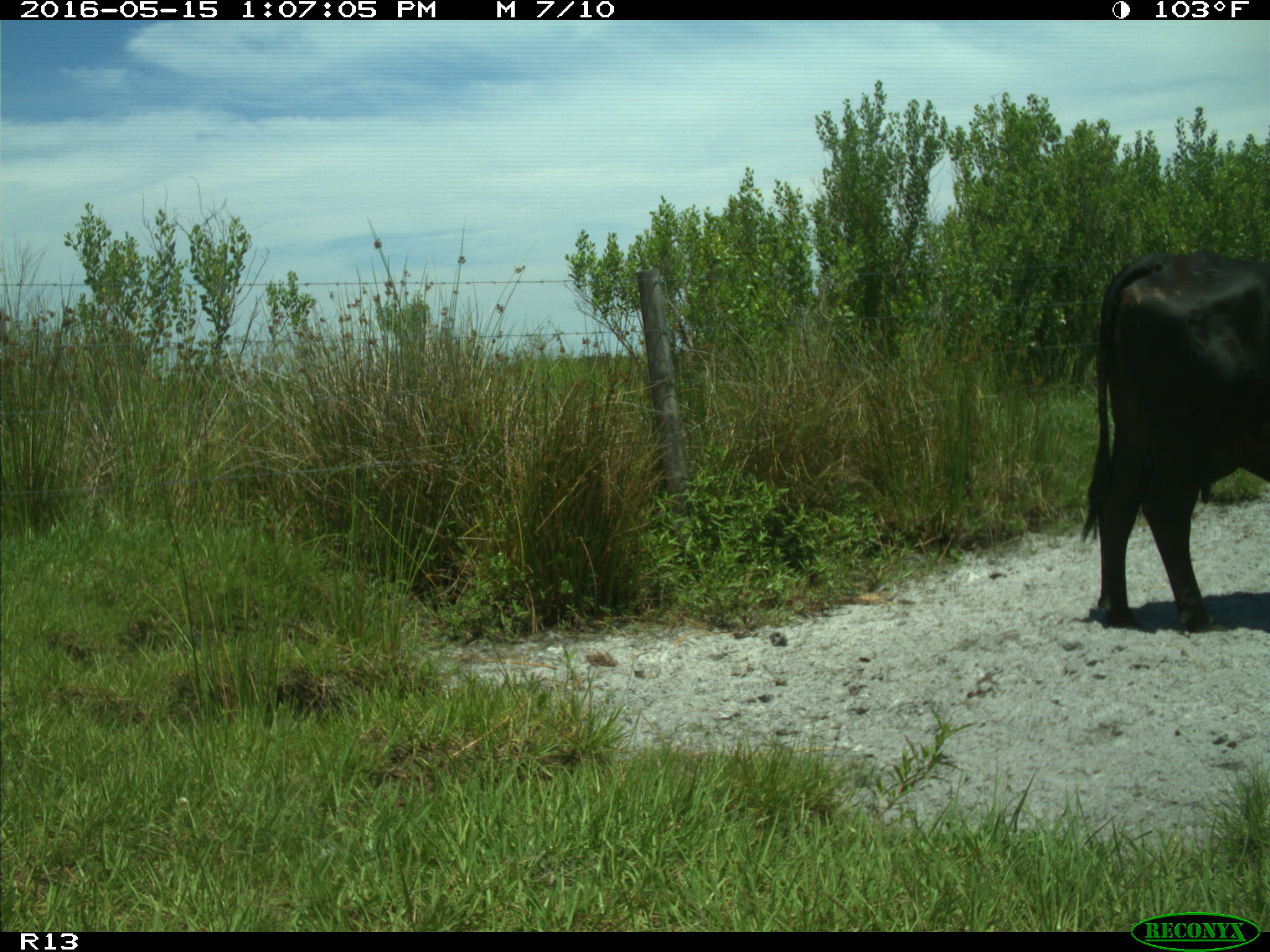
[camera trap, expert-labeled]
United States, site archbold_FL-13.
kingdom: Animalia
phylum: Chordata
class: Mammalia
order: Artiodactyla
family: Bovidae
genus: Bos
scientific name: Bos taurus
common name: domestic cow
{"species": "Bos taurus (domestic cow)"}